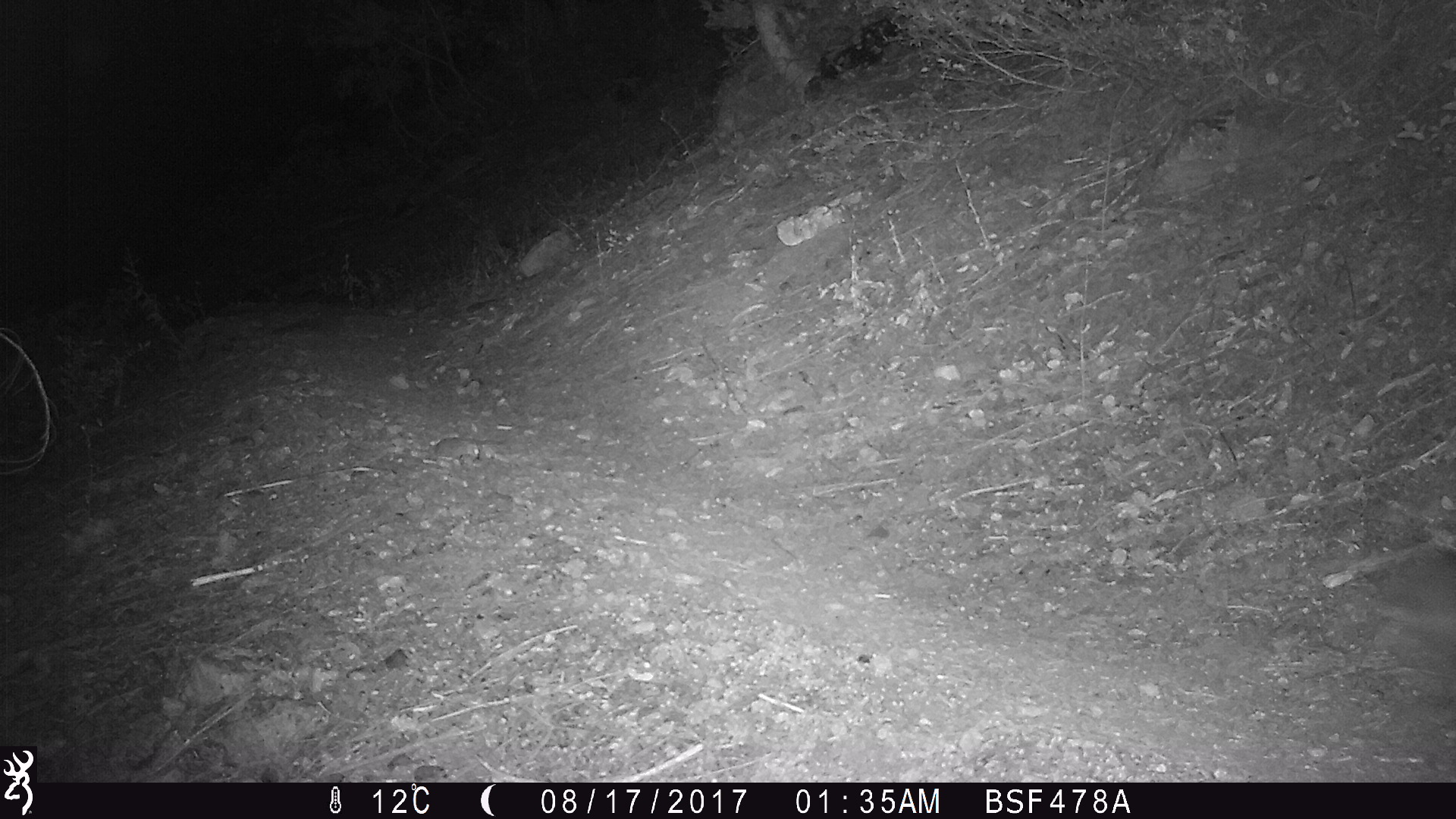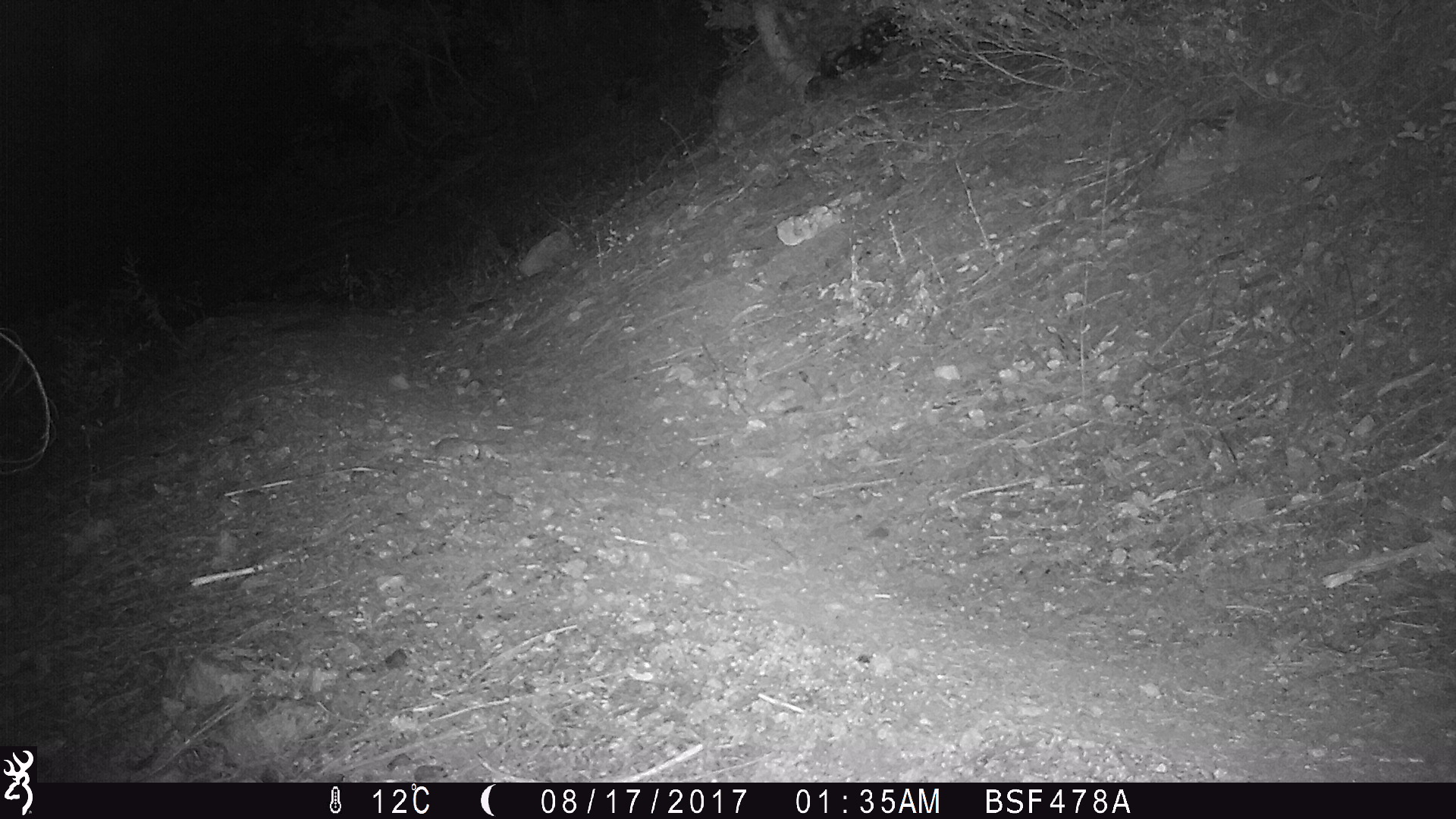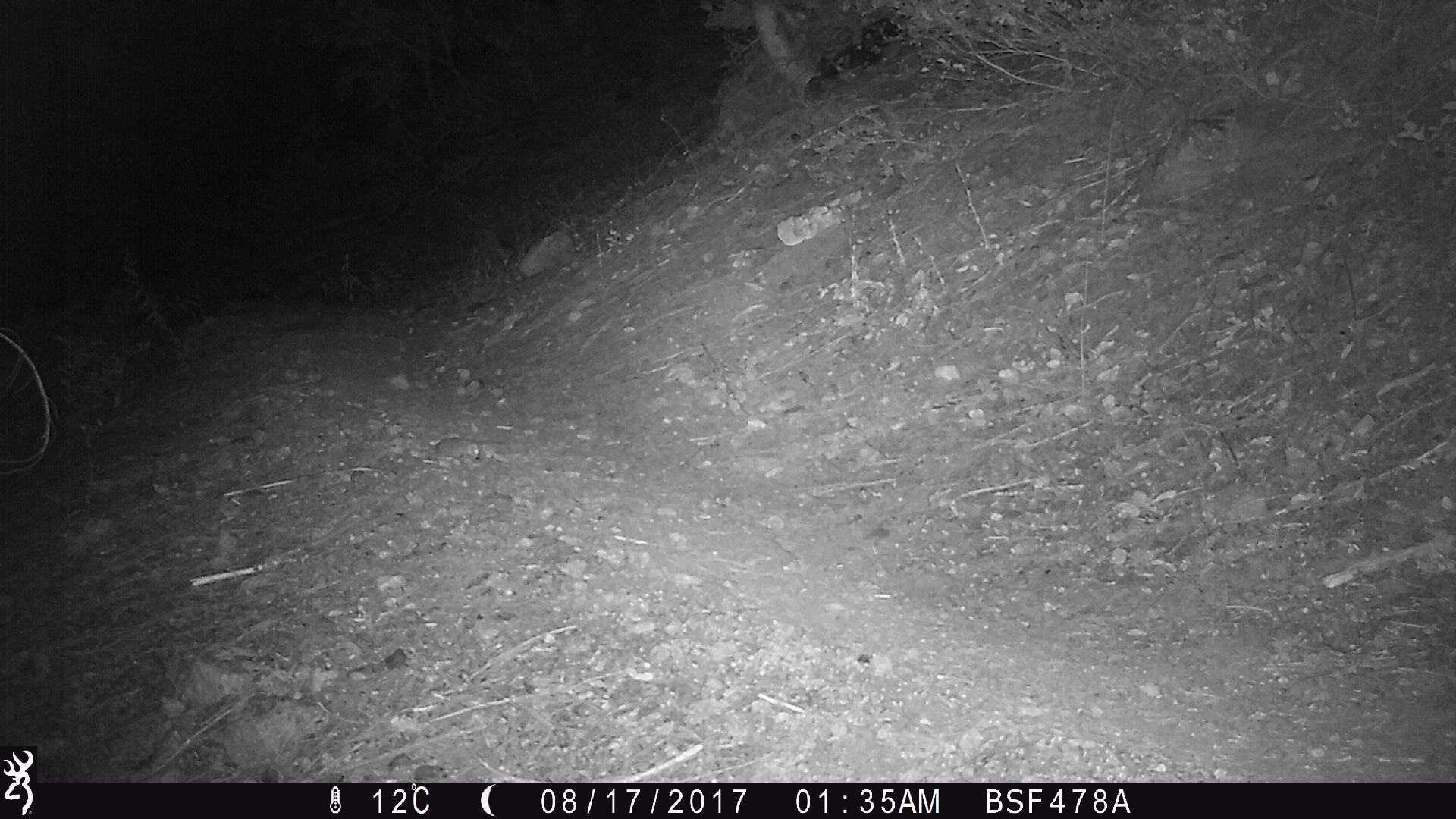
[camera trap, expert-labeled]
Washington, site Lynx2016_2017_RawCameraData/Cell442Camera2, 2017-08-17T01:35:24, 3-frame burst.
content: unidentified animal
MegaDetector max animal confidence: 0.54